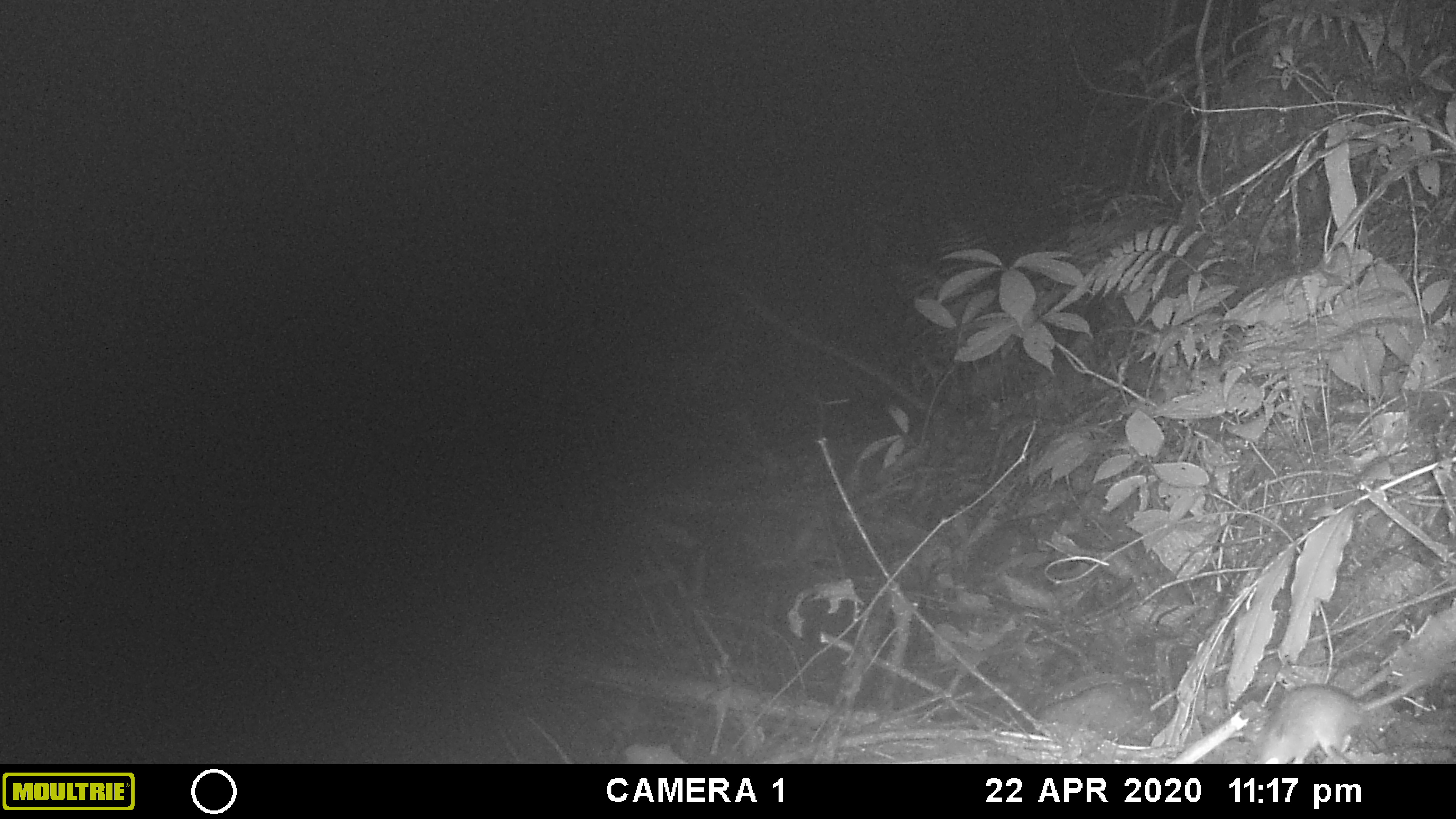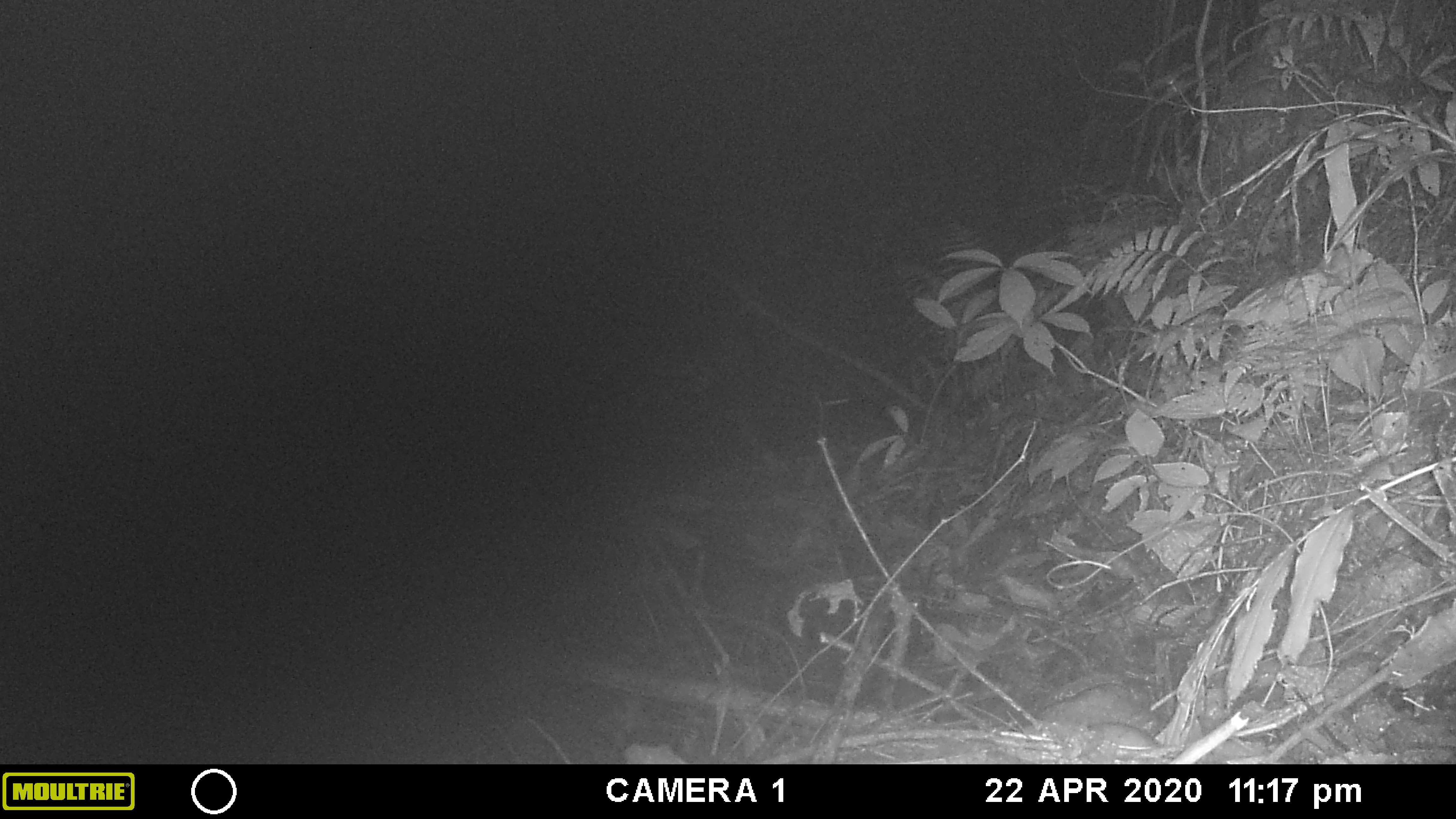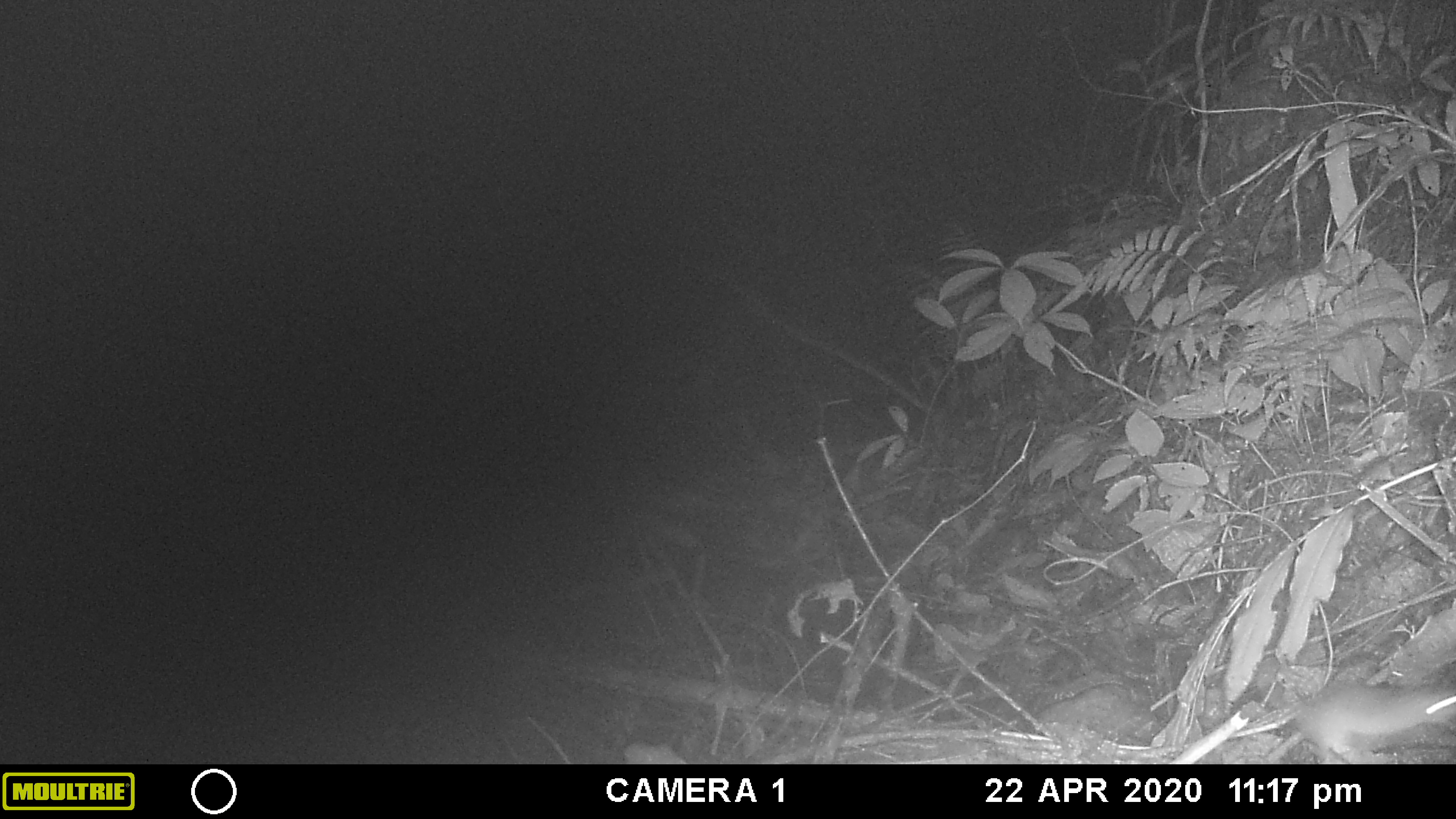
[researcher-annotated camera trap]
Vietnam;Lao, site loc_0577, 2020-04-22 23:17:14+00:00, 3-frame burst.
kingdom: Animalia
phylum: Chordata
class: Mammalia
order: Rodentia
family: Muridae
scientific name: Muridae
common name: old-world mice and rats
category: unidentified murid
Unidentified murid (old-world mice and rats) (Muridae). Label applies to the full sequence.